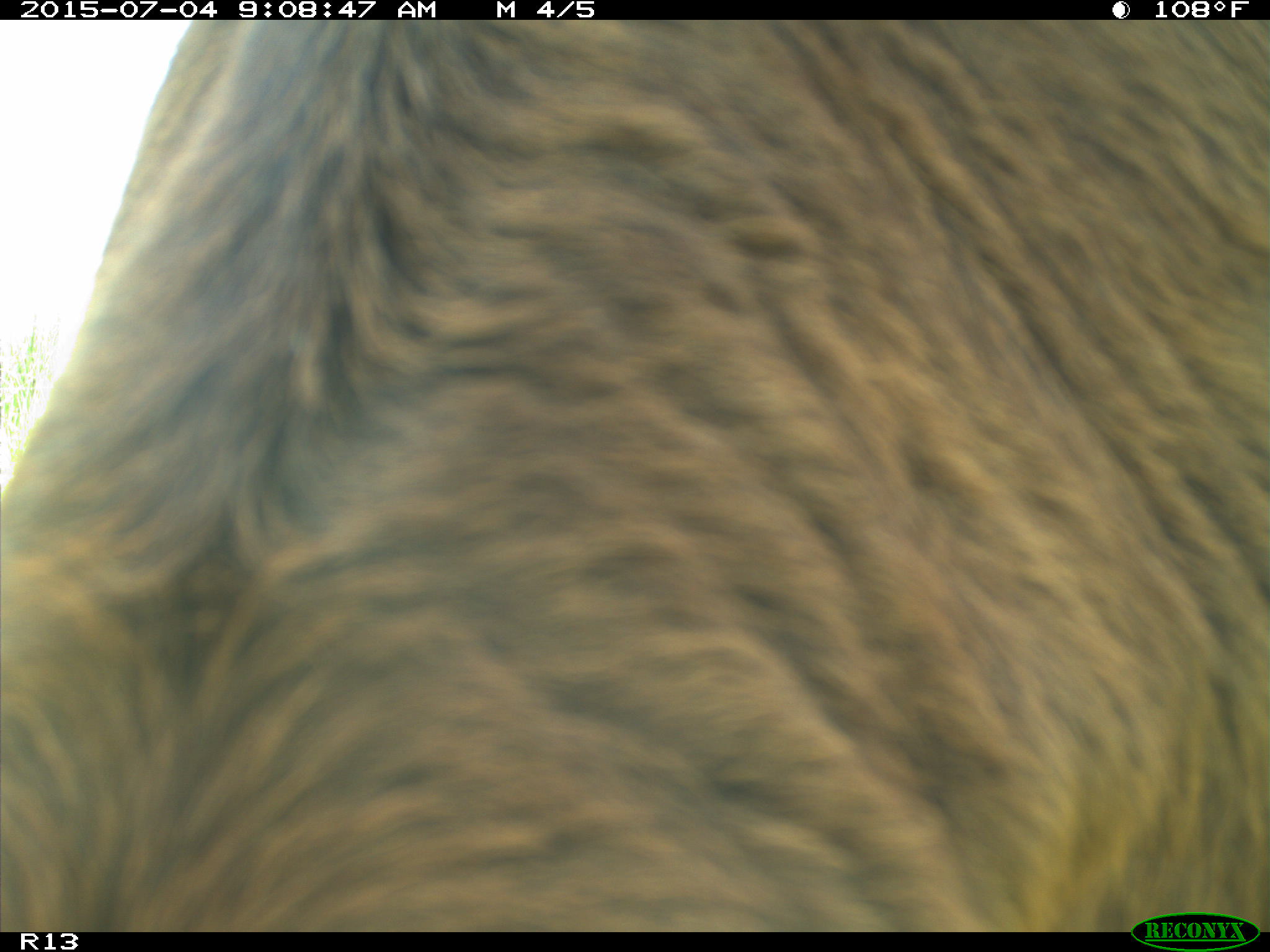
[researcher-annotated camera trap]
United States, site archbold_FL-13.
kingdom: Animalia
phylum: Chordata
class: Mammalia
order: Artiodactyla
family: Bovidae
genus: Bos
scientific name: Bos taurus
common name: domestic cow